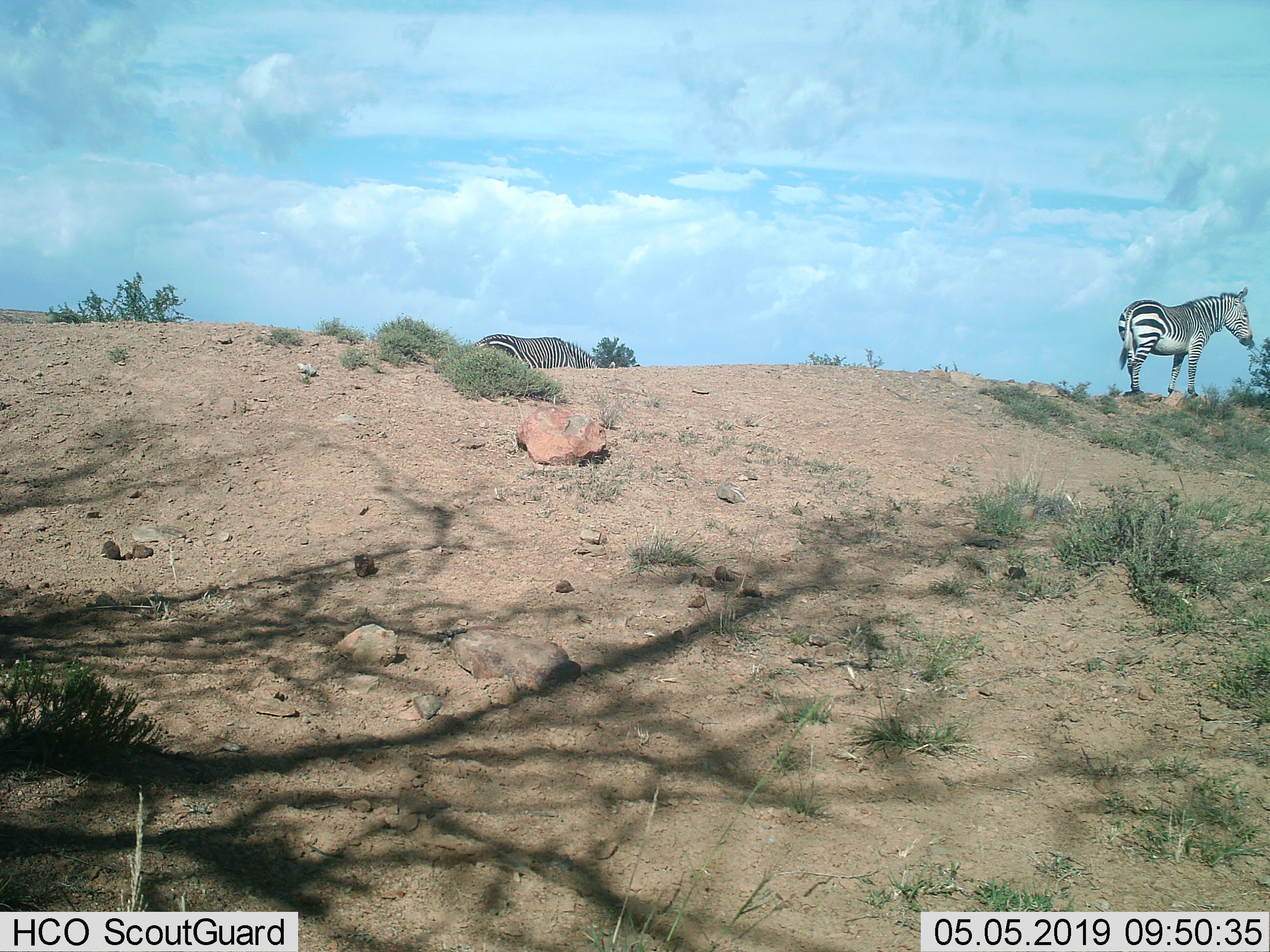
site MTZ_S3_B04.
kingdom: Animalia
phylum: Chordata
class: Mammalia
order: Perissodactyla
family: Equidae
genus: Equus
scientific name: Equus zebra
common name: mountain zebra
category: zebramountain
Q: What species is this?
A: Zebramountain (mountain zebra) (Equus zebra).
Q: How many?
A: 2.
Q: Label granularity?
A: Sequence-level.